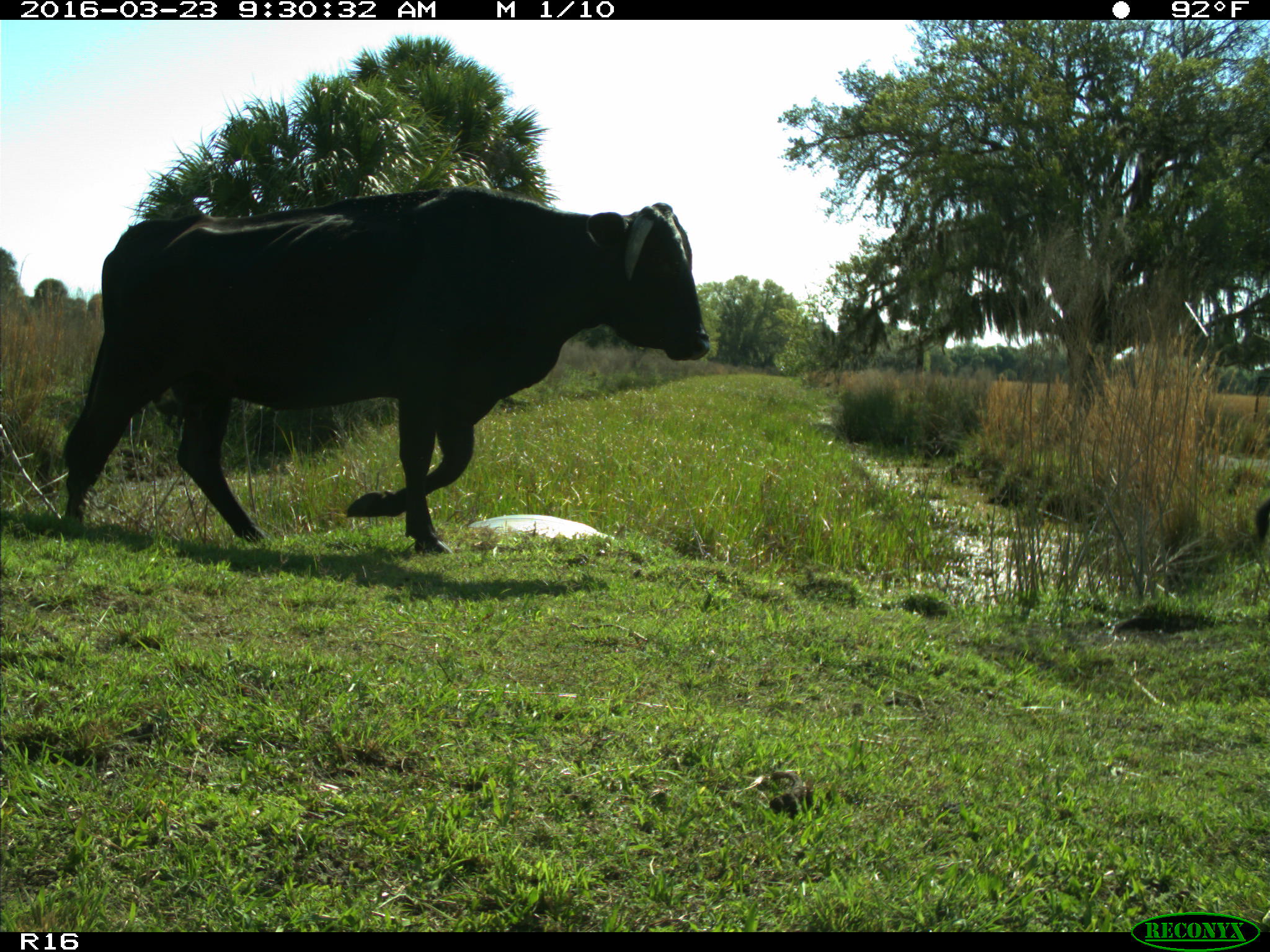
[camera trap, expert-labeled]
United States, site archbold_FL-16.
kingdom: Animalia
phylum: Chordata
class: Mammalia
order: Artiodactyla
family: Bovidae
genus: Bos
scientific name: Bos taurus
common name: domestic cow